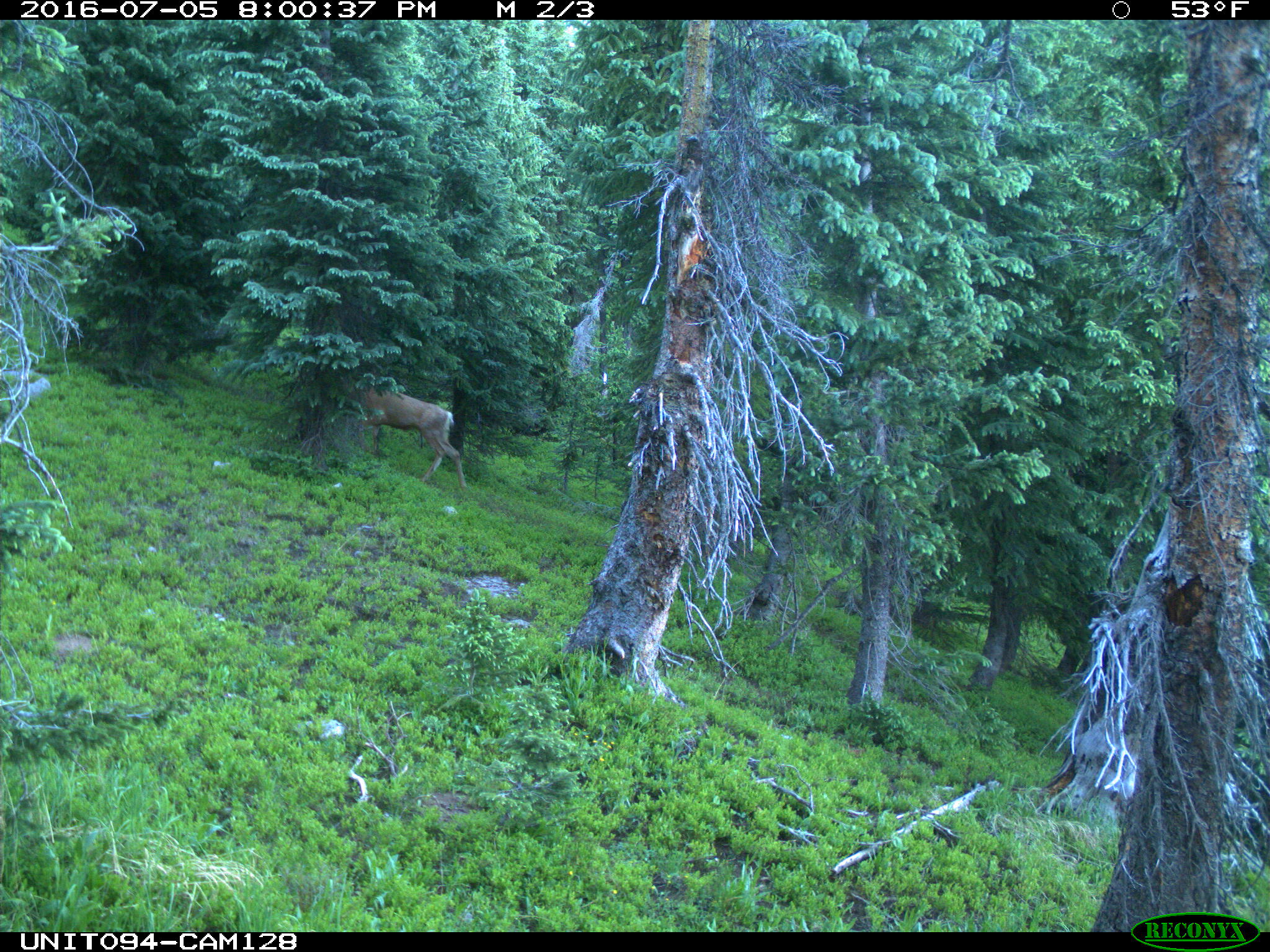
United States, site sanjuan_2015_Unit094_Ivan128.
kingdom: Animalia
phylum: Chordata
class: Mammalia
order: Artiodactyla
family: Cervidae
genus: Odocoileus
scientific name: Odocoileus hemionus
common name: mule deer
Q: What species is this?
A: Odocoileus hemionus (mule deer).